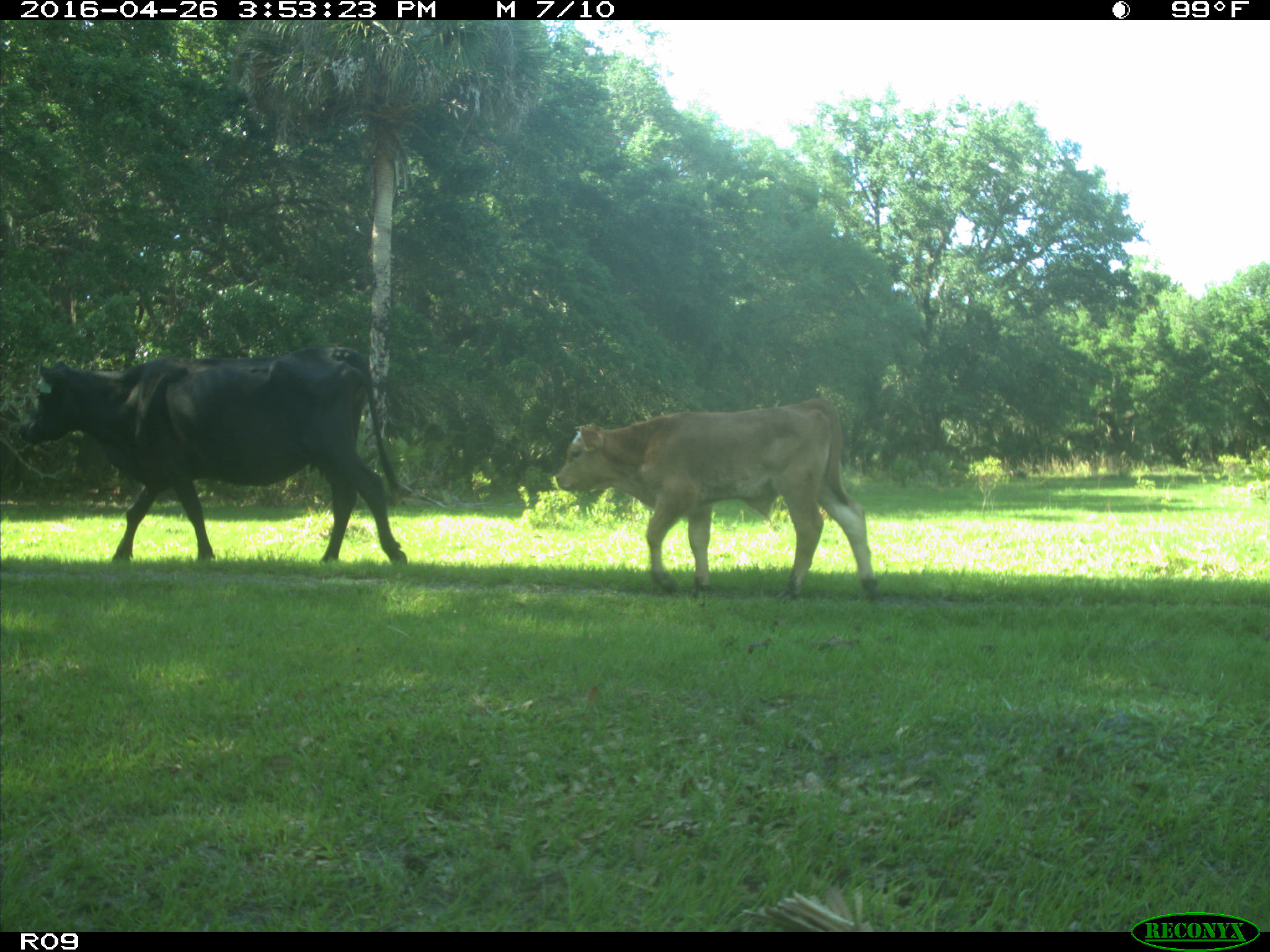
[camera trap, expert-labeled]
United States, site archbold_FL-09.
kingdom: Animalia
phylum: Chordata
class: Mammalia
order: Artiodactyla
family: Bovidae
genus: Bos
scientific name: Bos taurus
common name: domestic cow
Bos taurus (domestic cow).